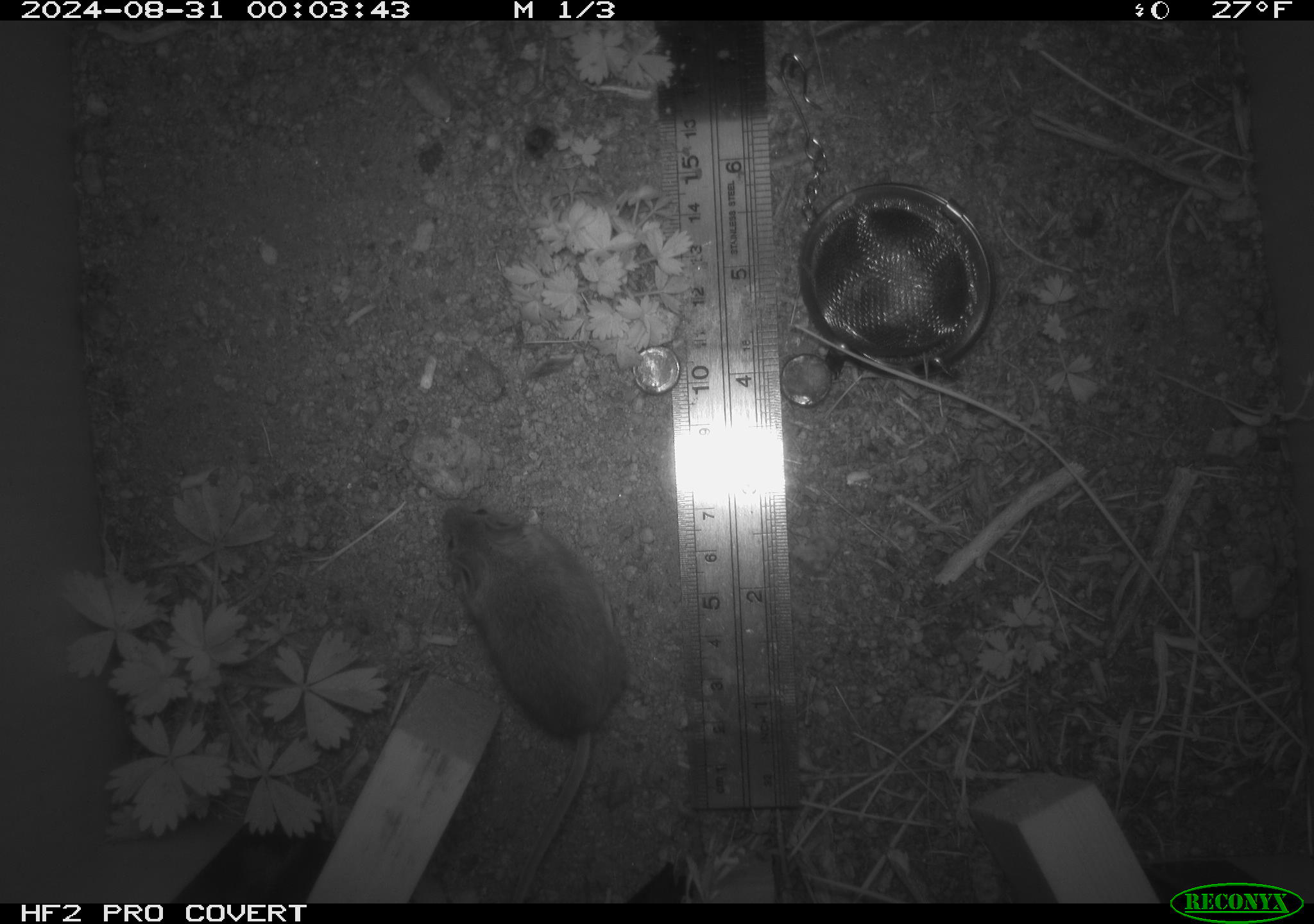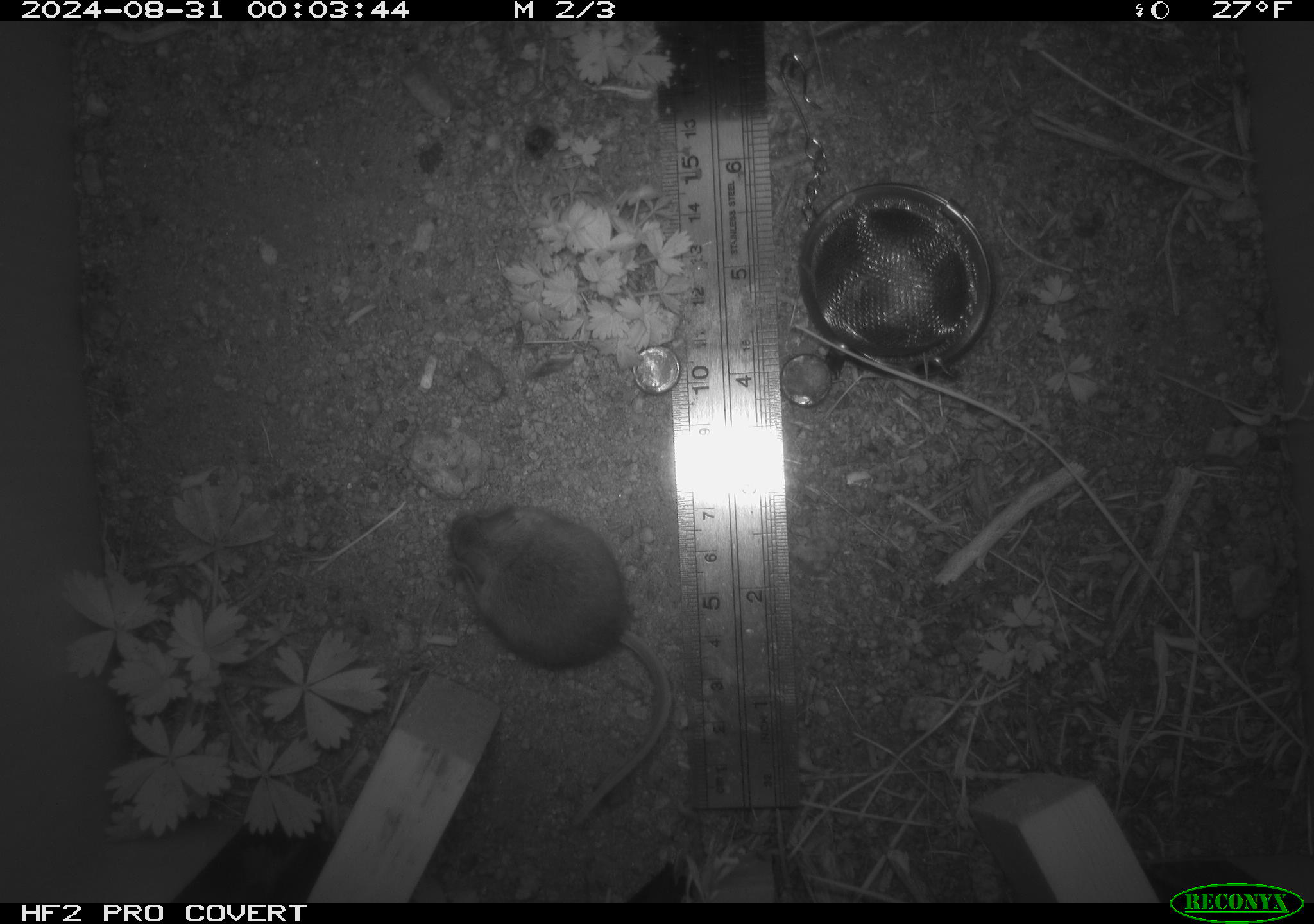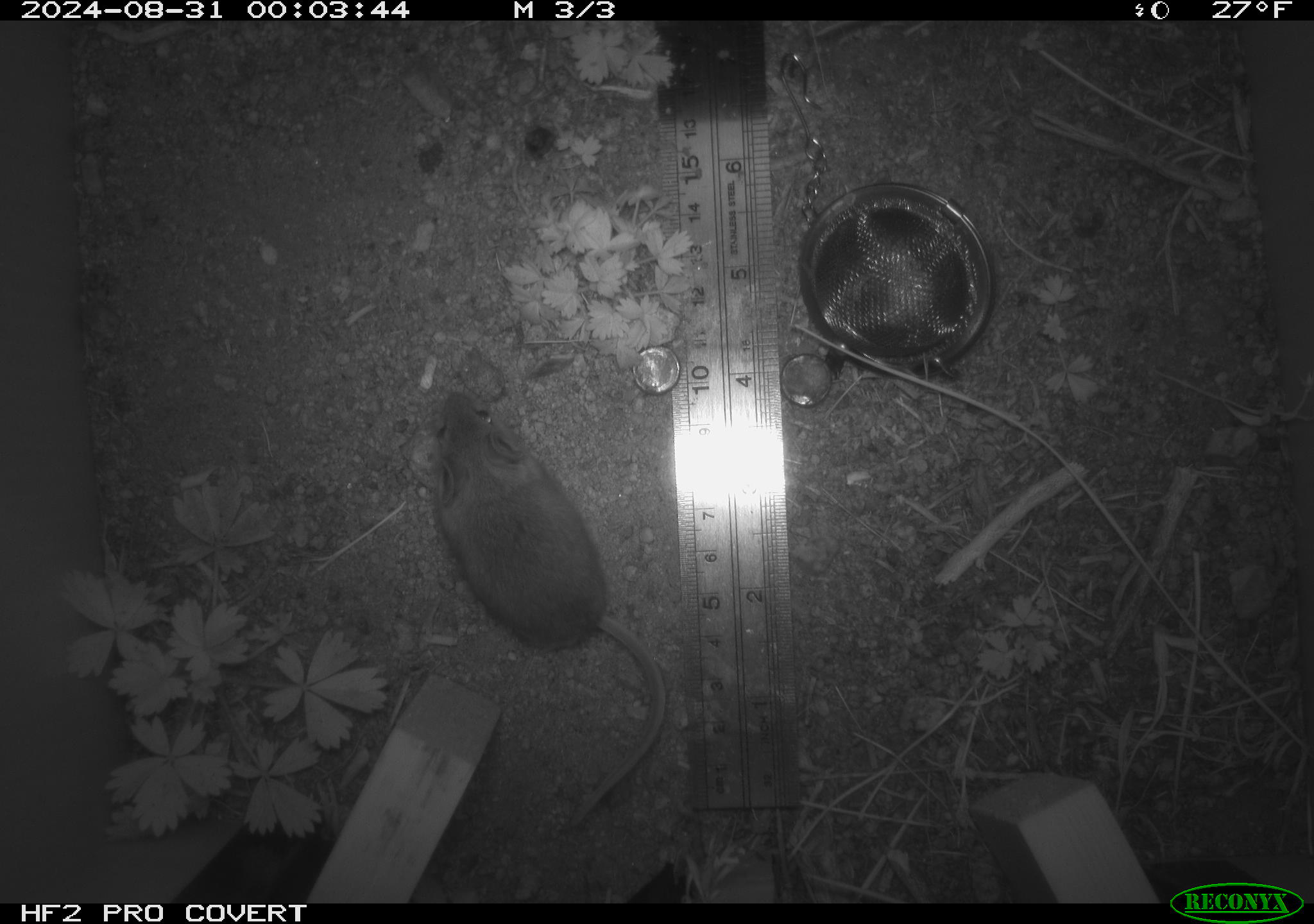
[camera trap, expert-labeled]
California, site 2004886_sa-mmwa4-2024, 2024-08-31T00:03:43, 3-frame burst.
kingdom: Animalia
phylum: Chordata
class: Mammalia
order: Rodentia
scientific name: Rodentia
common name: mouse species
Mouse species (Rodentia).